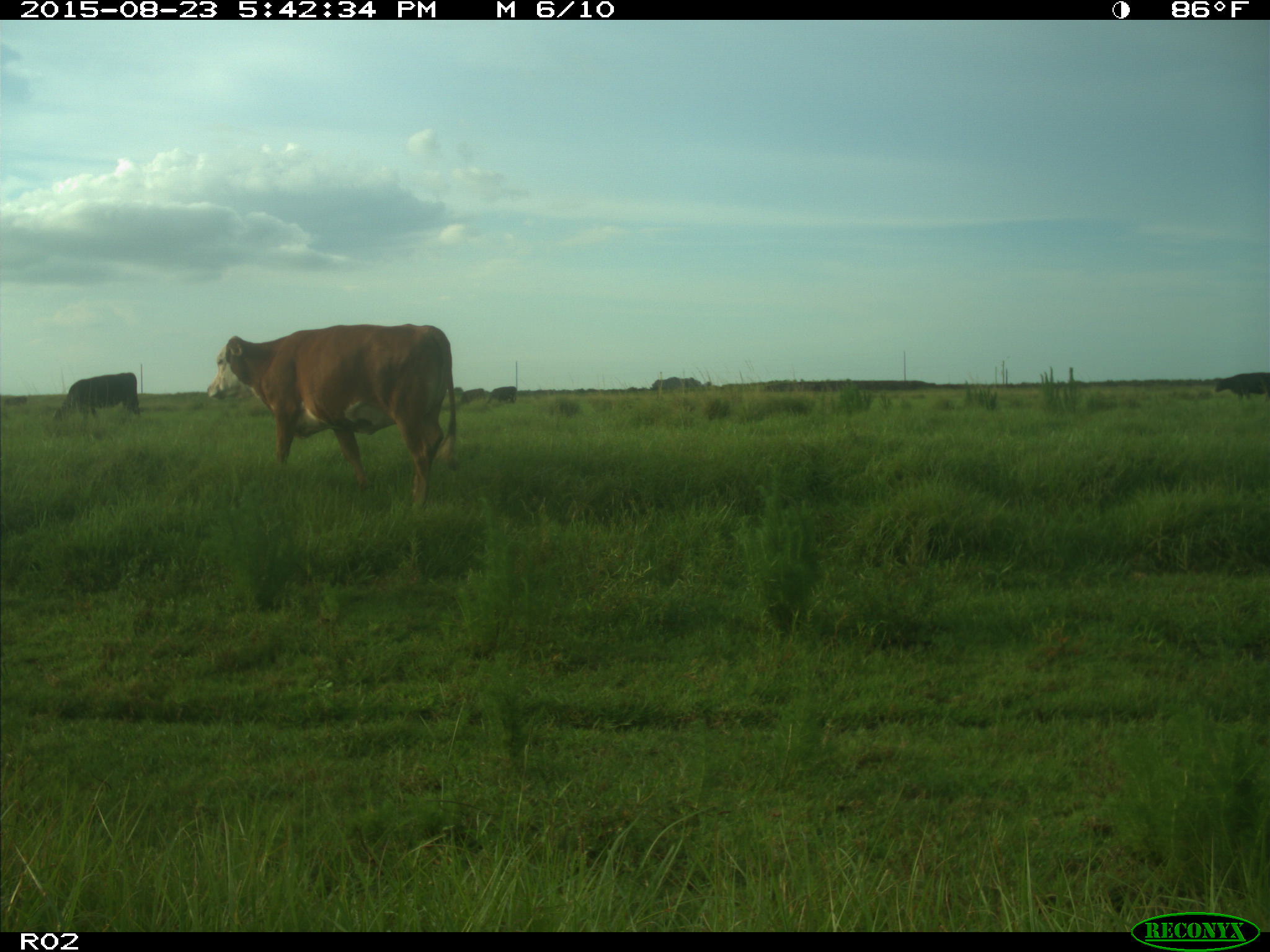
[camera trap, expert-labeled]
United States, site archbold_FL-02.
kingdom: Animalia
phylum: Chordata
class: Mammalia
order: Artiodactyla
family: Bovidae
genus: Bos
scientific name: Bos taurus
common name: domestic cow